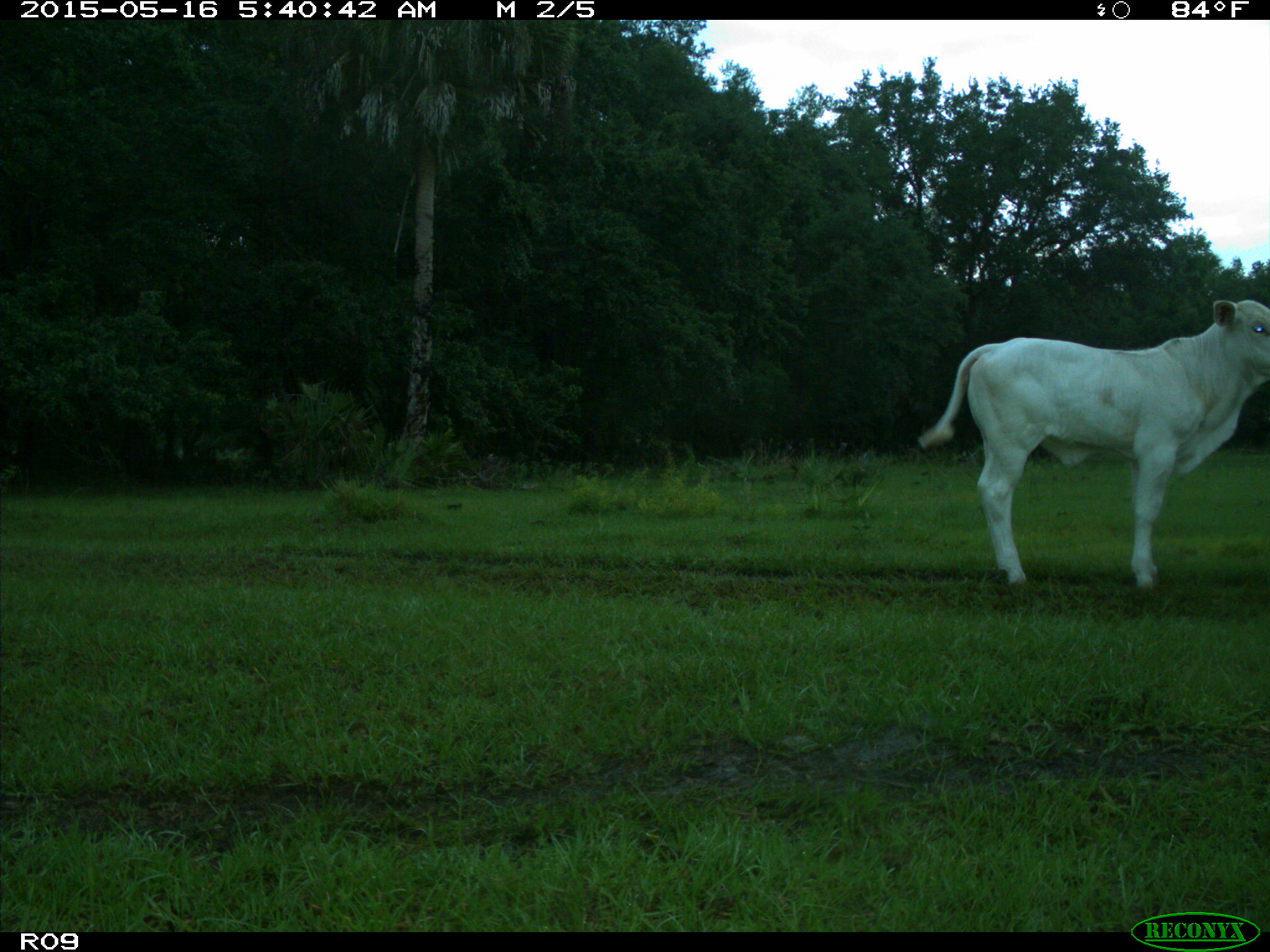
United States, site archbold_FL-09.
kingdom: Animalia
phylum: Chordata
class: Mammalia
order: Artiodactyla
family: Bovidae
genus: Bos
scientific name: Bos taurus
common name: domestic cow